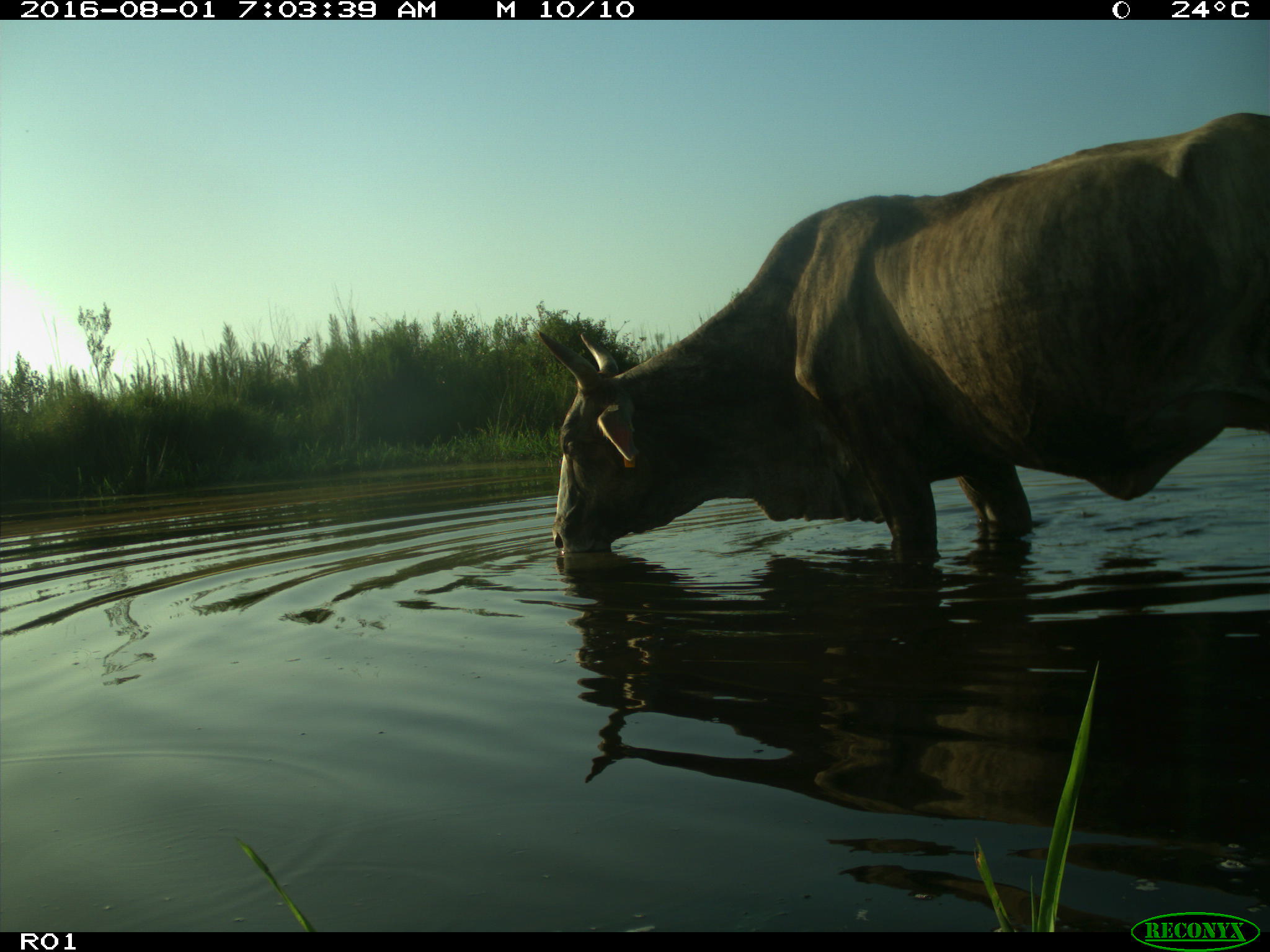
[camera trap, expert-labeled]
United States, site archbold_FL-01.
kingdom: Animalia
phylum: Chordata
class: Mammalia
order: Artiodactyla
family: Bovidae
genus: Bos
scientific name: Bos taurus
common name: domestic cow